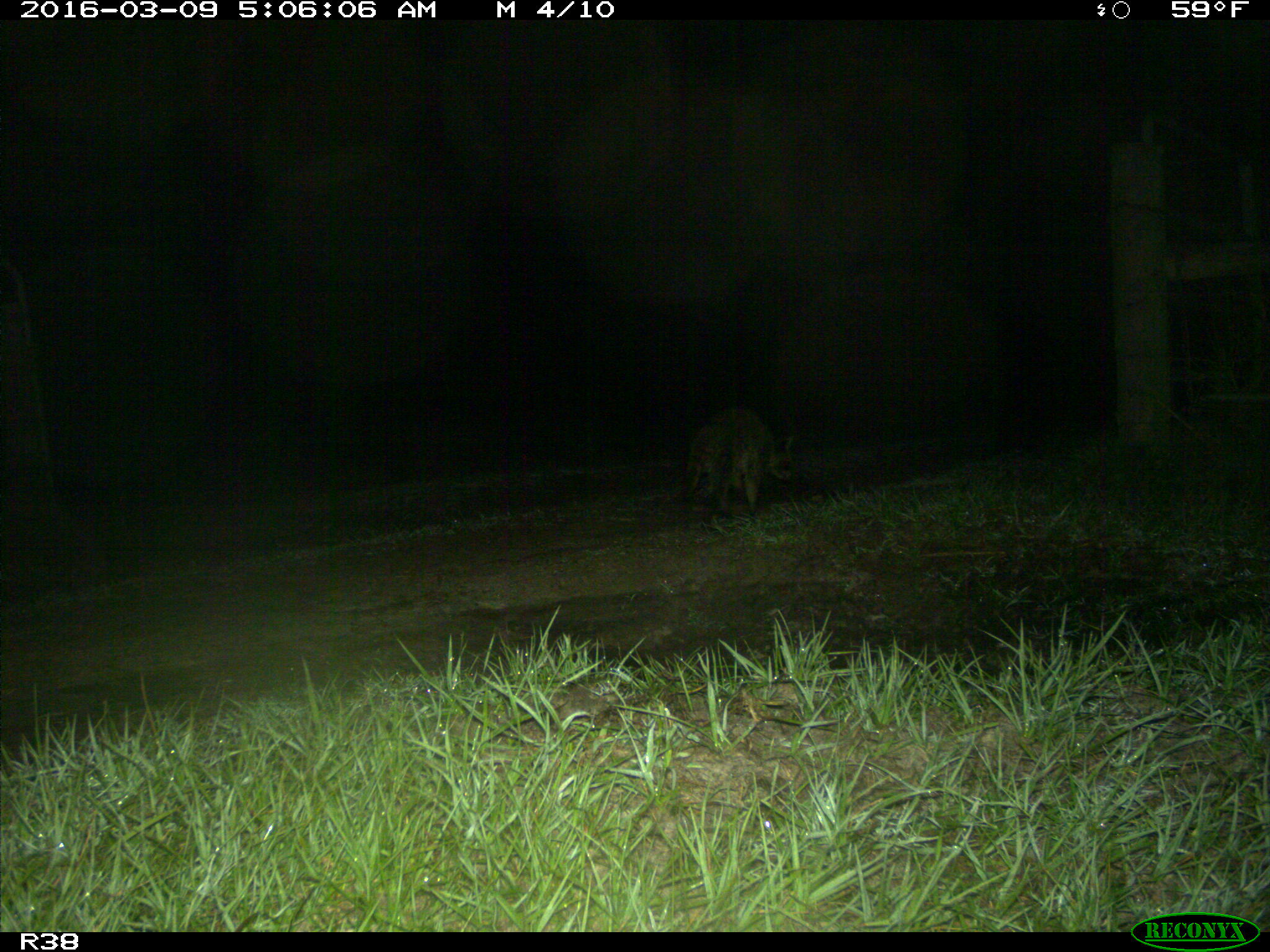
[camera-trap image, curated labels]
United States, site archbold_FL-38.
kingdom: Animalia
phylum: Chordata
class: Mammalia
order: Carnivora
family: Procyonidae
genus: Procyon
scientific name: Procyon lotor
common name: common raccoon